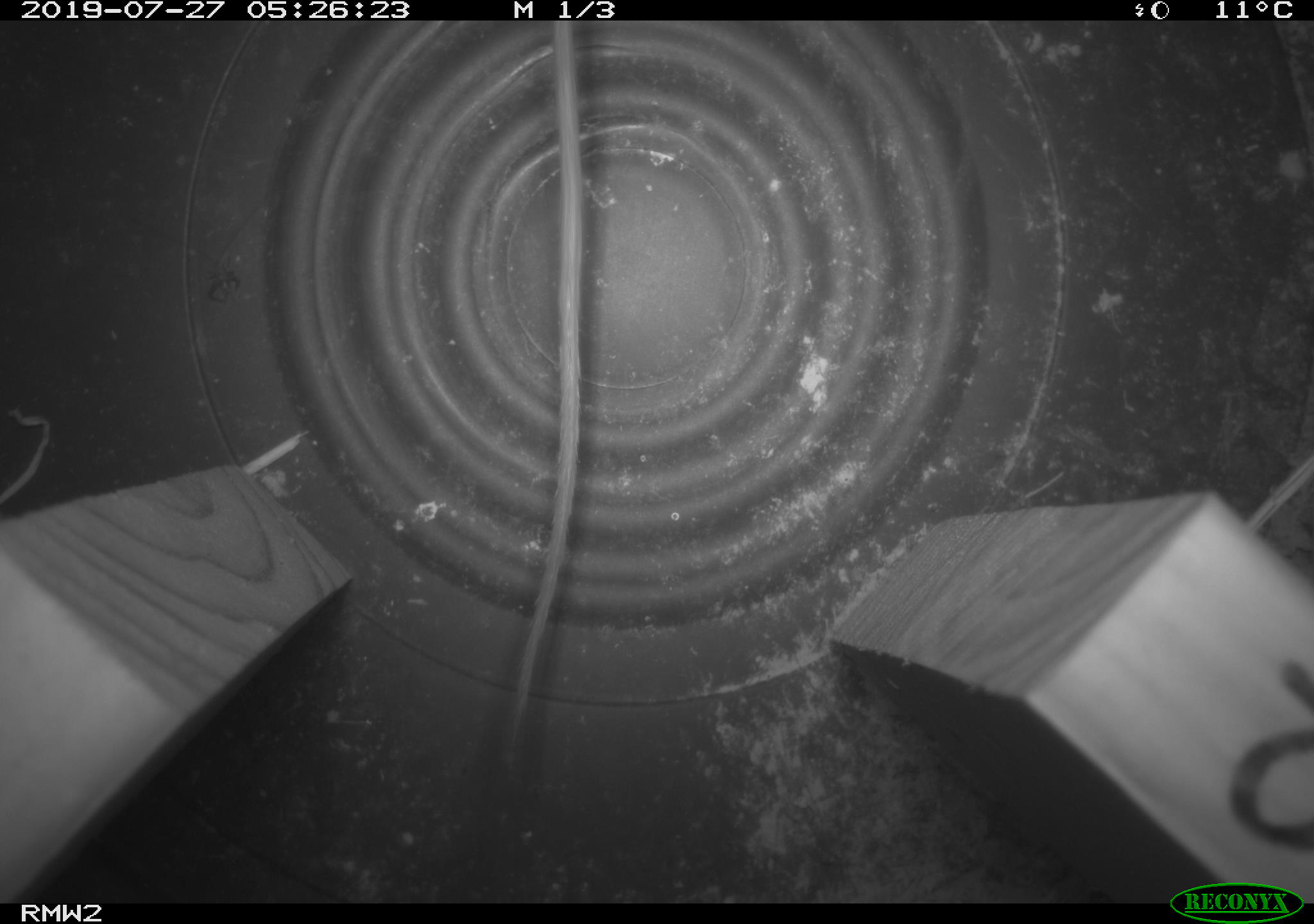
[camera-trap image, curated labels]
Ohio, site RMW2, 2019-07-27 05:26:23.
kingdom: Animalia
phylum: Chordata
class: Mammalia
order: Rodentia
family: Cricetidae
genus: Peromyscus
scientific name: Peromyscus leucopus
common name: white-footed mouse